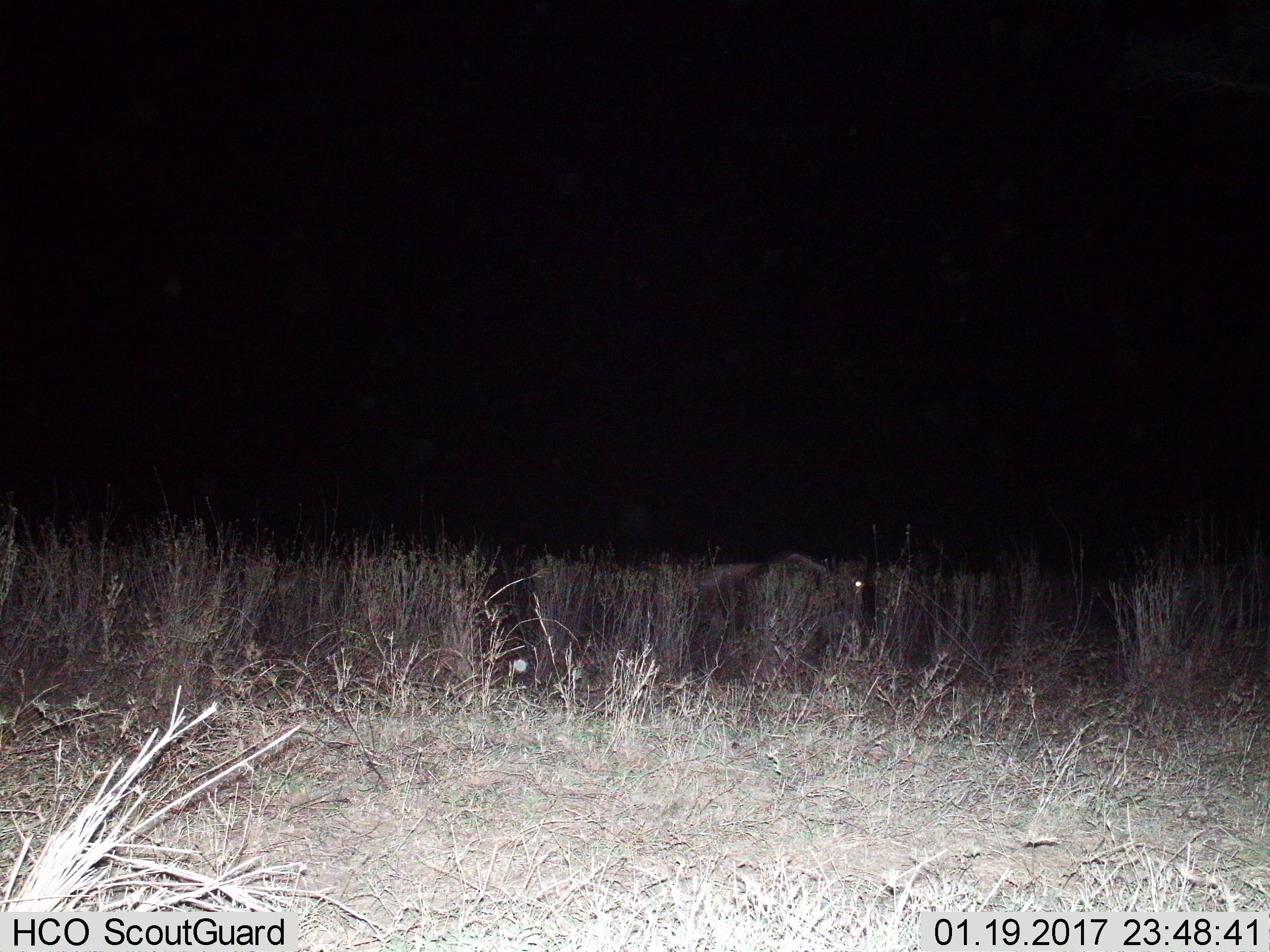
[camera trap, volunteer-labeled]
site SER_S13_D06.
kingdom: Animalia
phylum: Chordata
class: Mammalia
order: Artiodactyla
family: Bovidae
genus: Connochaetes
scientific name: Connochaetes taurinus taurinus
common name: blue wildebeest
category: wildebeestblue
Wildebeestblue (blue wildebeest) (Connochaetes taurinus taurinus), count 1. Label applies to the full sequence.